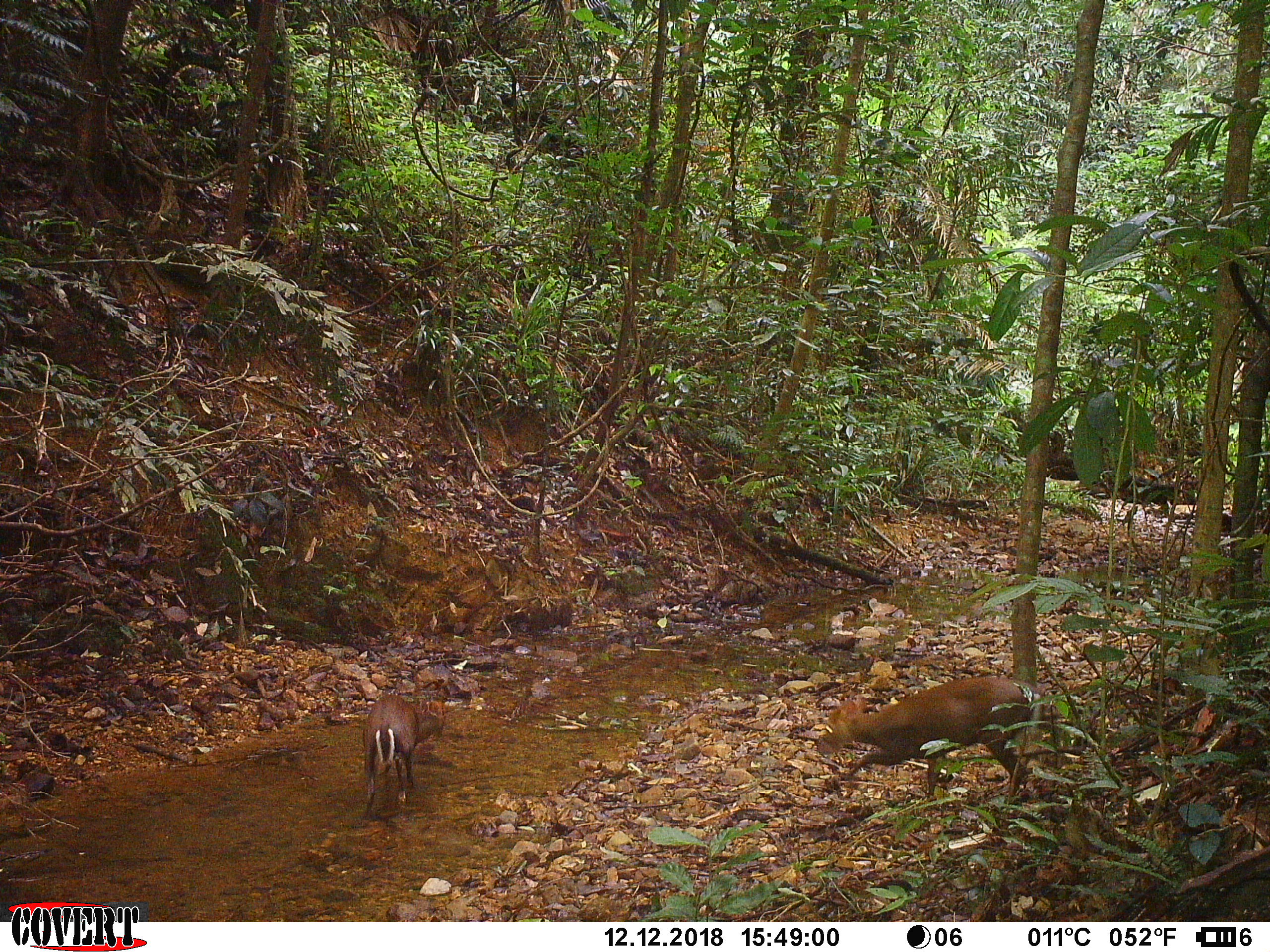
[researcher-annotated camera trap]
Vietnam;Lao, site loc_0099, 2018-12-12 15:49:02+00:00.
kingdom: Animalia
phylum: Chordata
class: Mammalia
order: Artiodactyla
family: Cervidae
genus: Muntiacus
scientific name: Muntiacus rooseveltorum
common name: roosevelt's muntjac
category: roosevelts muntjac group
Roosevelts muntjac group (roosevelt's muntjac) (Muntiacus rooseveltorum). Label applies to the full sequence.